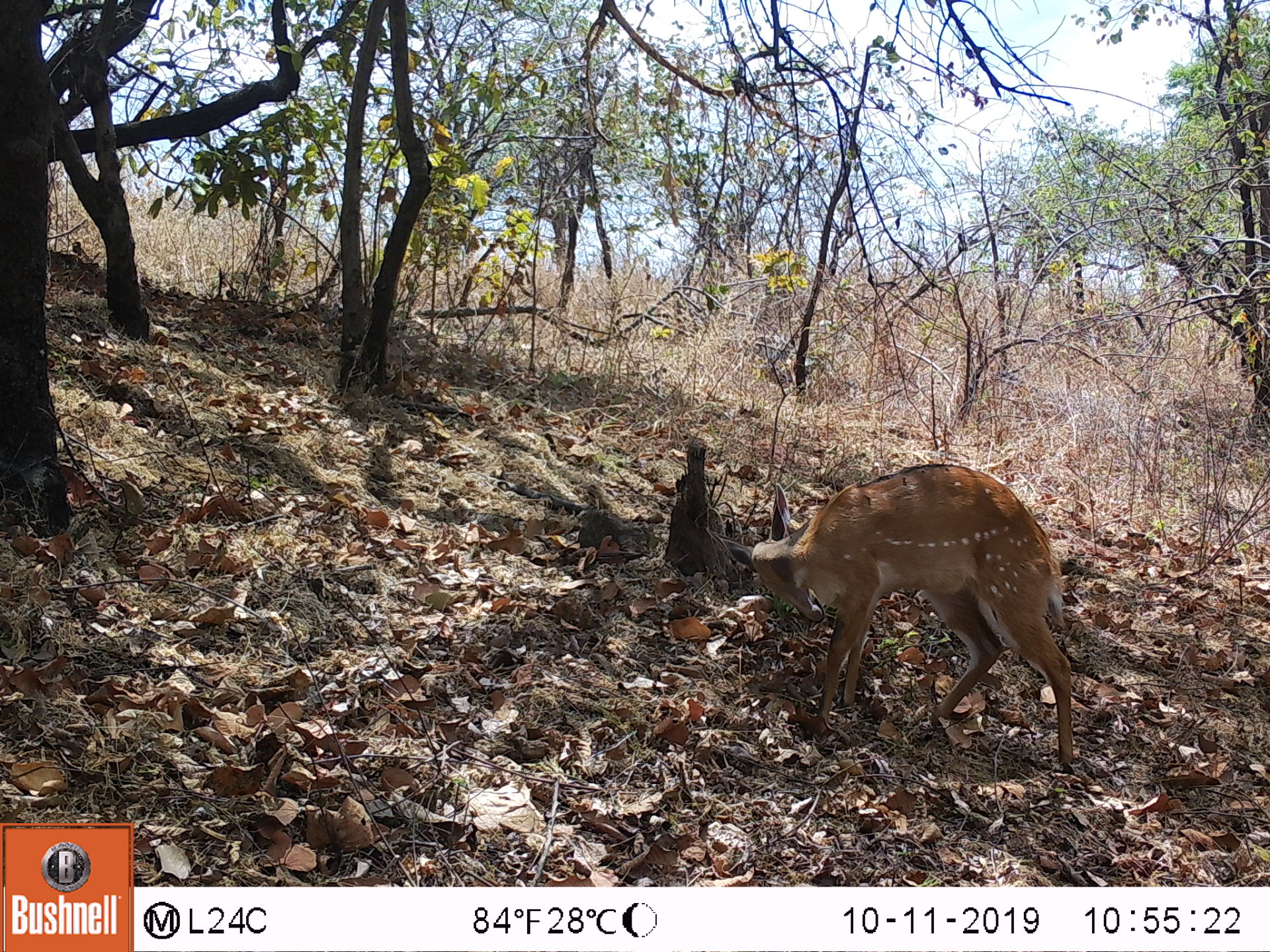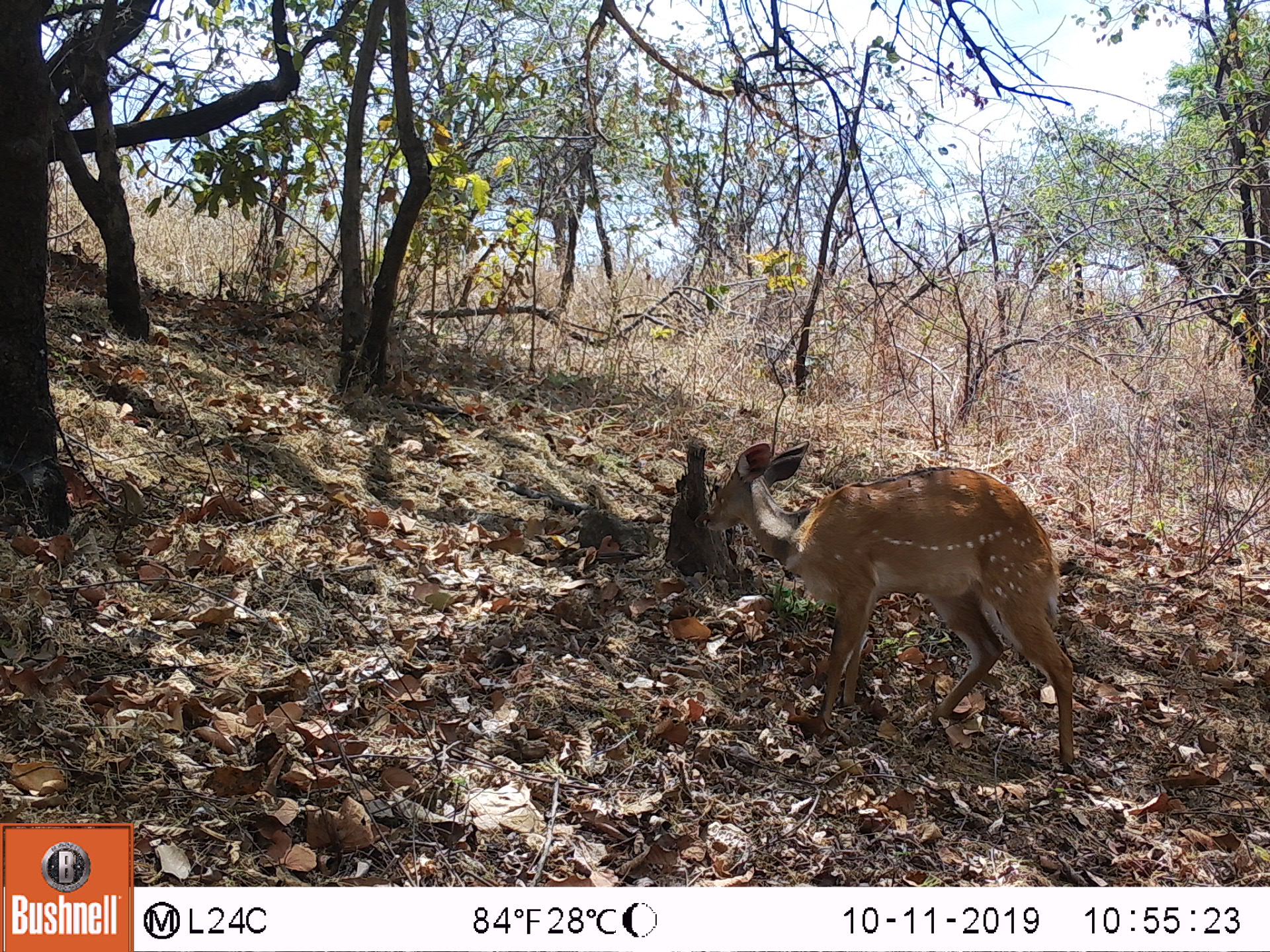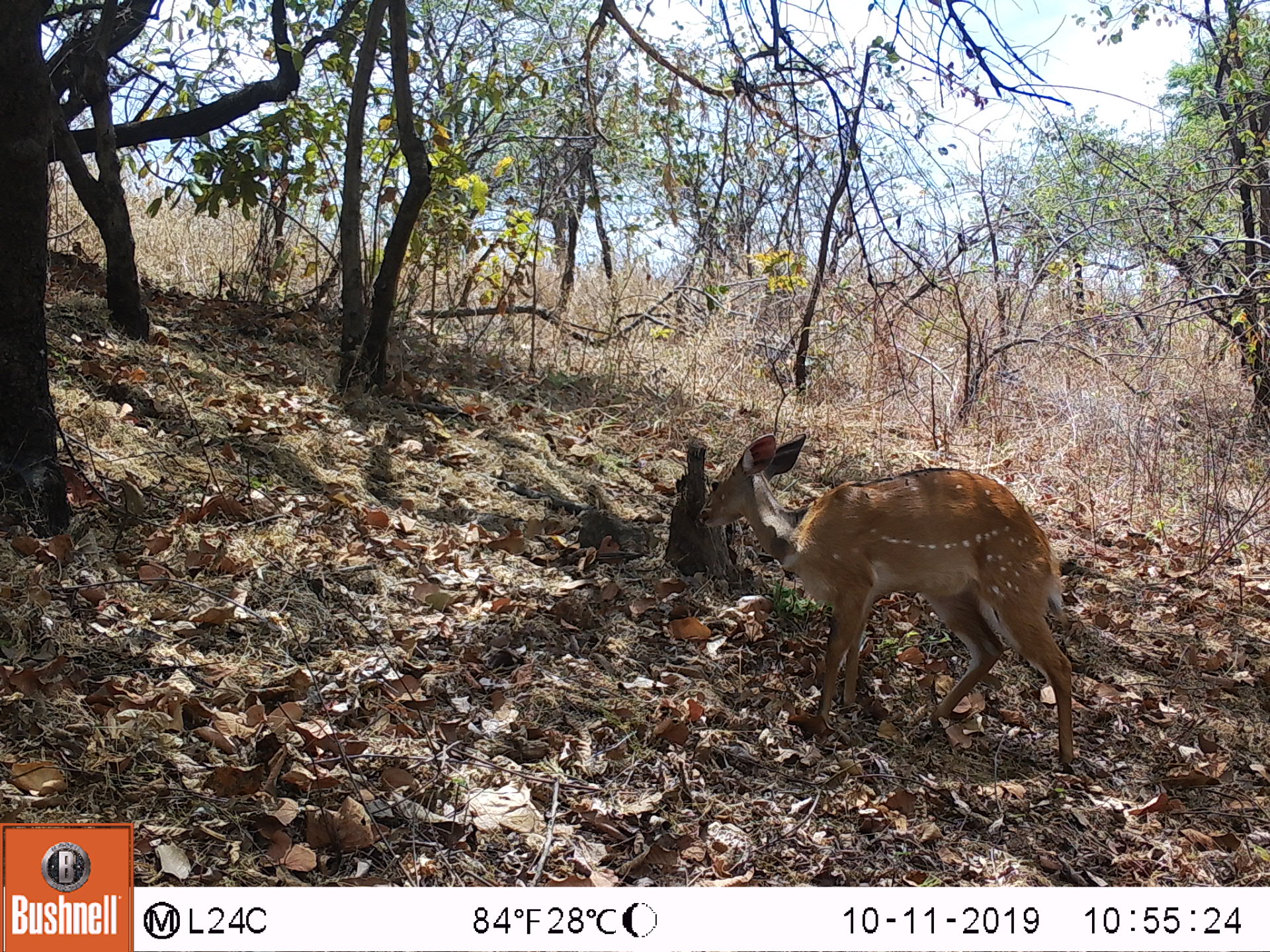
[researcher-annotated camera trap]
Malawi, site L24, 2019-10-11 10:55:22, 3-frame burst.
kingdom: Animalia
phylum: Chordata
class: Mammalia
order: Artiodactyla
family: Bovidae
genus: Tragelaphus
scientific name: Tragelaphus sylvaticus sylvaticus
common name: cape bushbuck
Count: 1.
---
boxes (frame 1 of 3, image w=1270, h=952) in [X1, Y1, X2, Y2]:
cape bushbuck: [705, 460, 1079, 772]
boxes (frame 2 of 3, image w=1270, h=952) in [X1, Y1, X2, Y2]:
cape bushbuck: [708, 436, 1078, 771]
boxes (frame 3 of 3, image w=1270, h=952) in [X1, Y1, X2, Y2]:
cape bushbuck: [703, 427, 1079, 776]